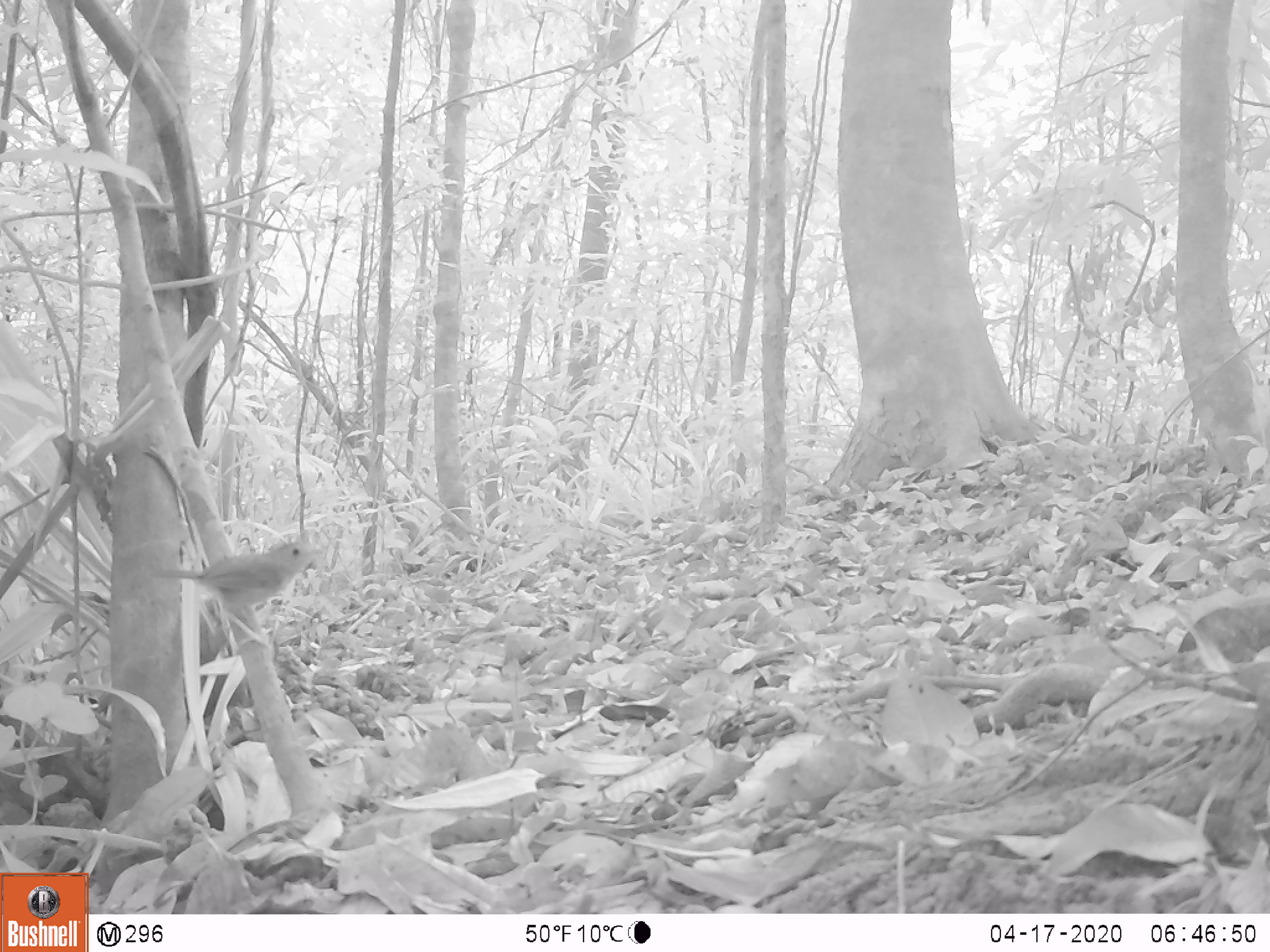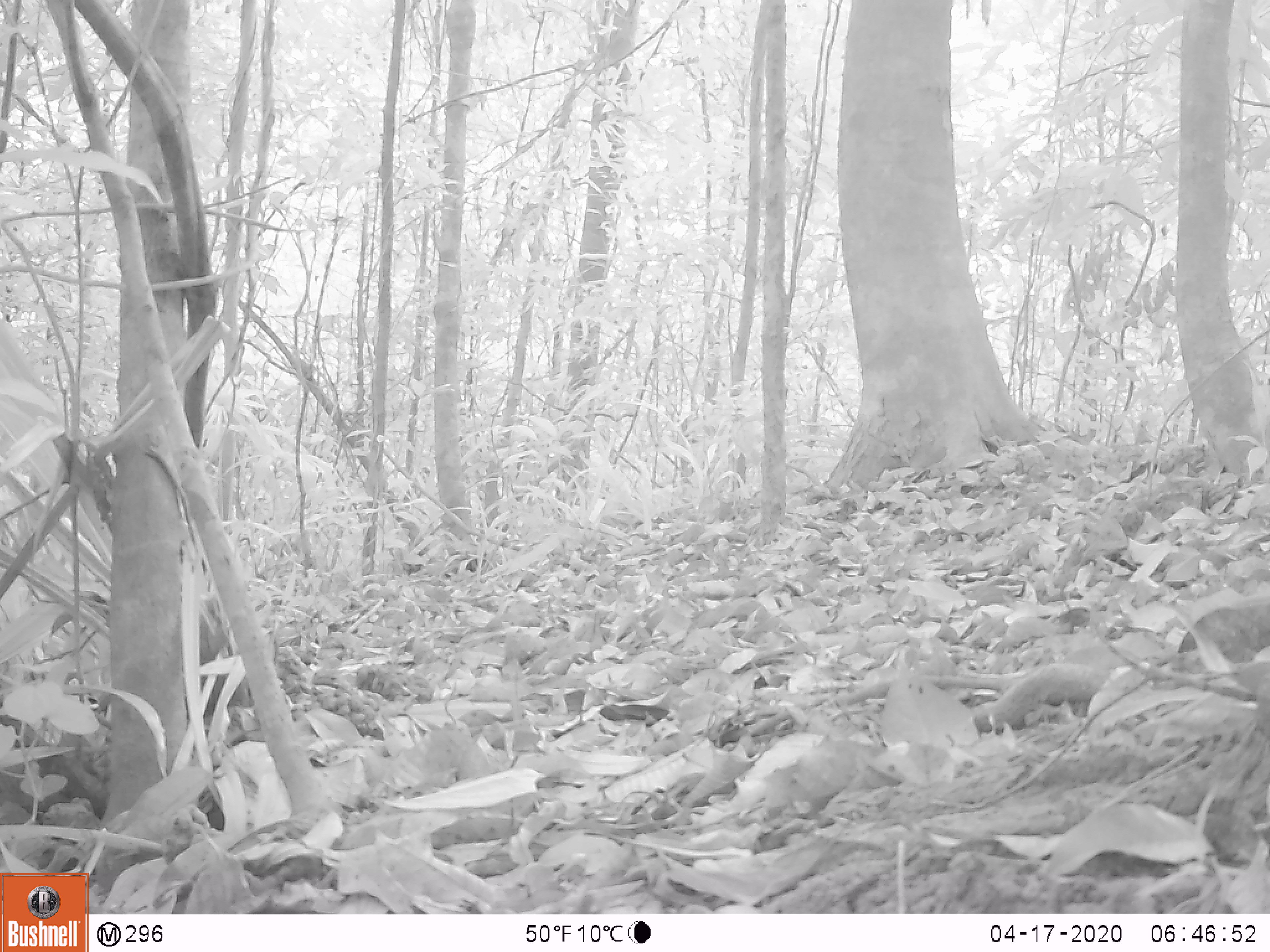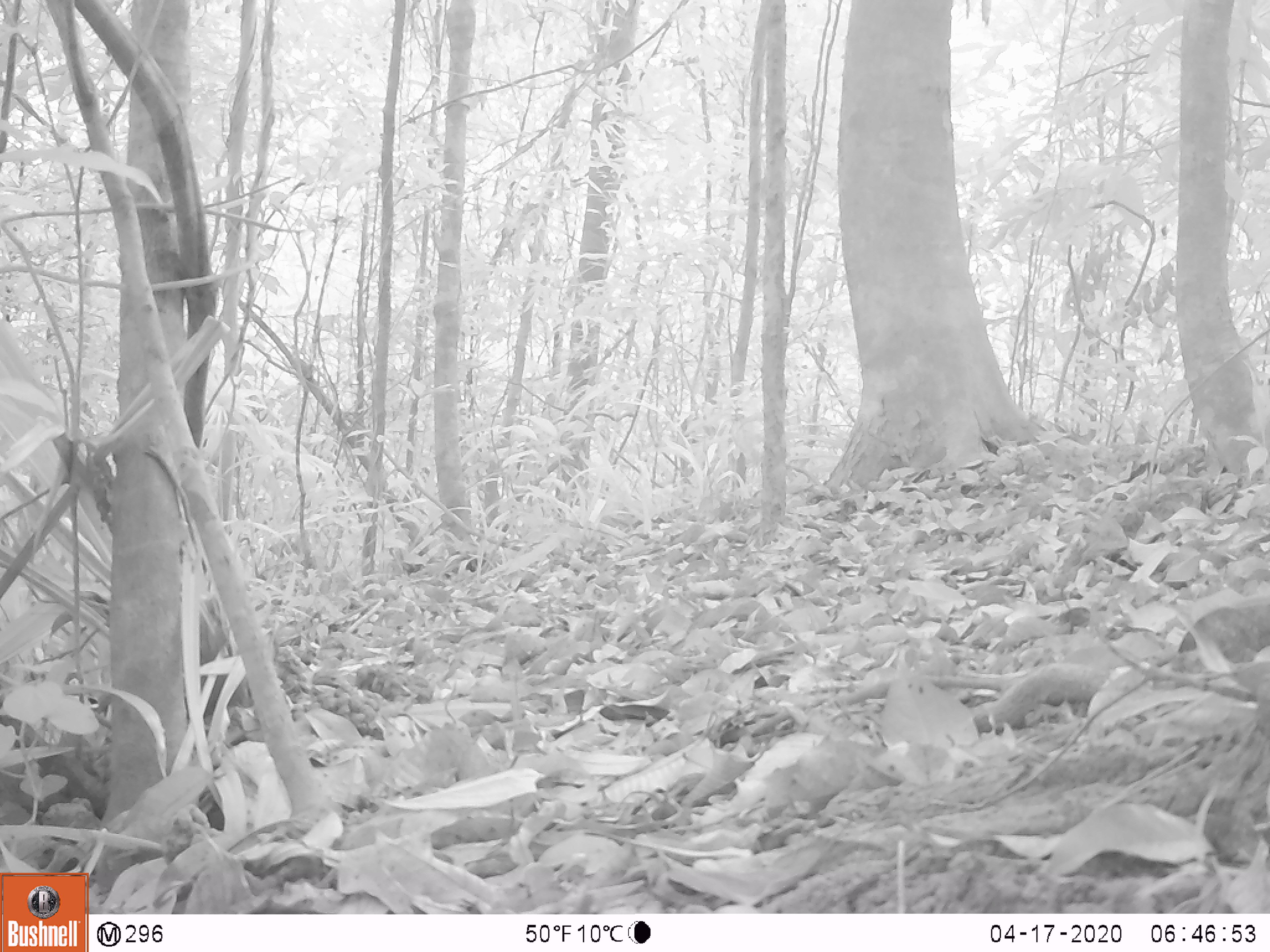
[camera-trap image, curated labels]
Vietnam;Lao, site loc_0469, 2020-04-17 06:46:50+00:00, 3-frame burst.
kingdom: Animalia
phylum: Chordata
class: Aves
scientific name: Aves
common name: bird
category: unidentified bird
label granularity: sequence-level